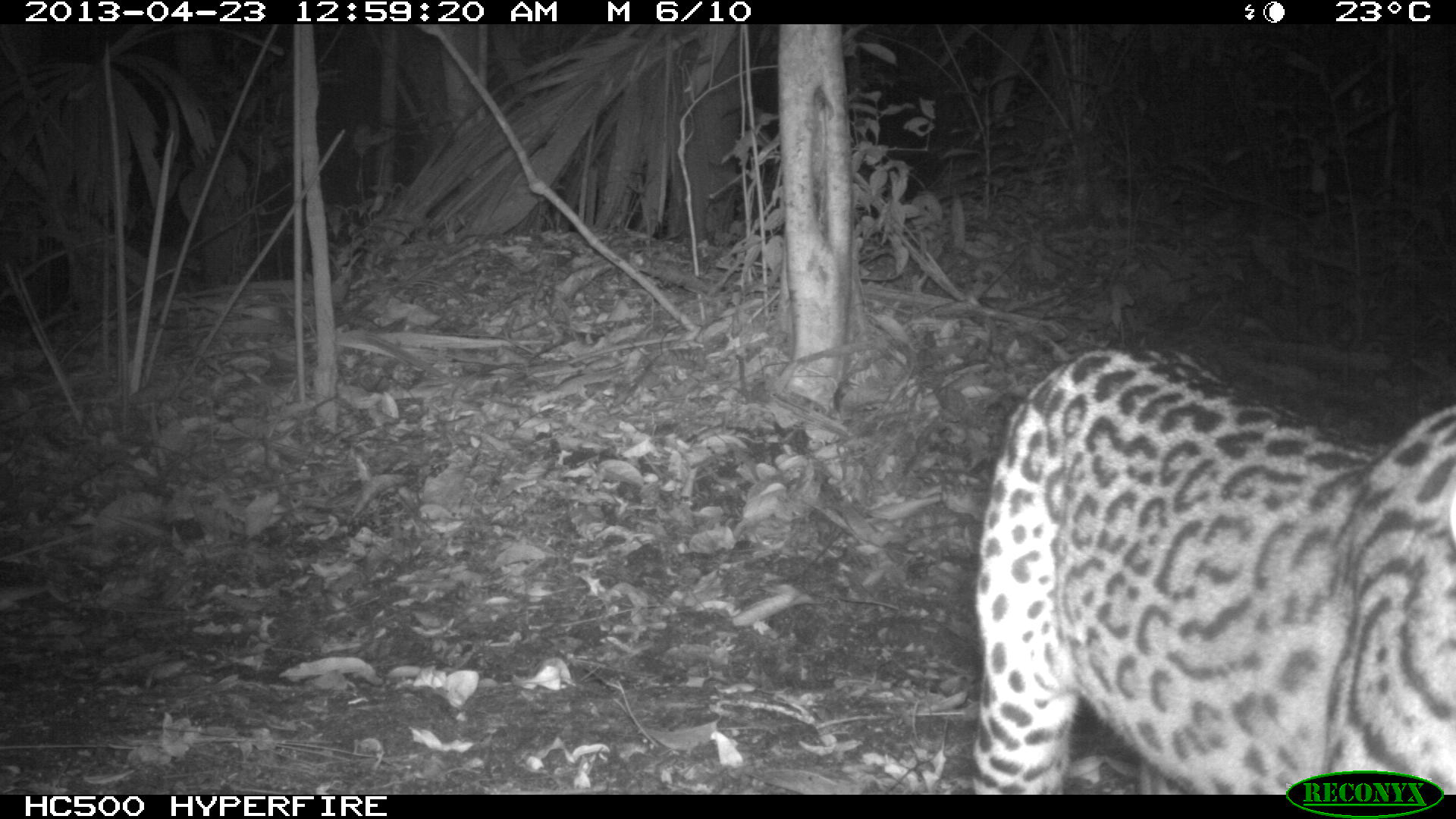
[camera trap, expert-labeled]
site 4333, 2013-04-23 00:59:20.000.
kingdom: Animalia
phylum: Chordata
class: Mammalia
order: Carnivora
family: Felidae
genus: Leopardus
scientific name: Leopardus pardalis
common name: ocelot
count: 1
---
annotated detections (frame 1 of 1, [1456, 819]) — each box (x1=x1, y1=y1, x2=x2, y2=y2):
leopardus pardalis: (x1=964, y1=341, x2=1451, y2=794)